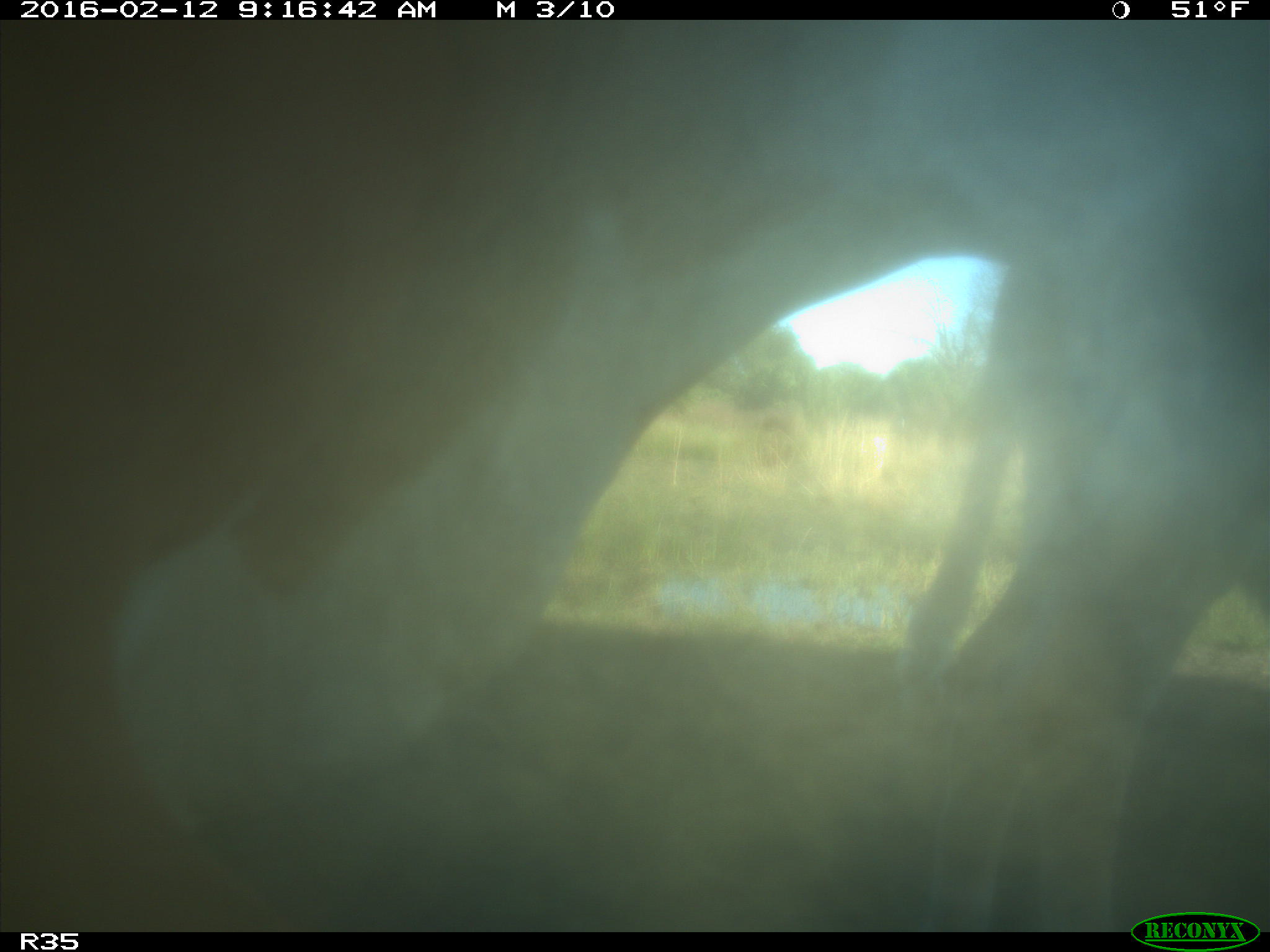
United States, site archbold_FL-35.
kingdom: Animalia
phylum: Chordata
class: Mammalia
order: Artiodactyla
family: Bovidae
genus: Bos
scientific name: Bos taurus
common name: domestic cow